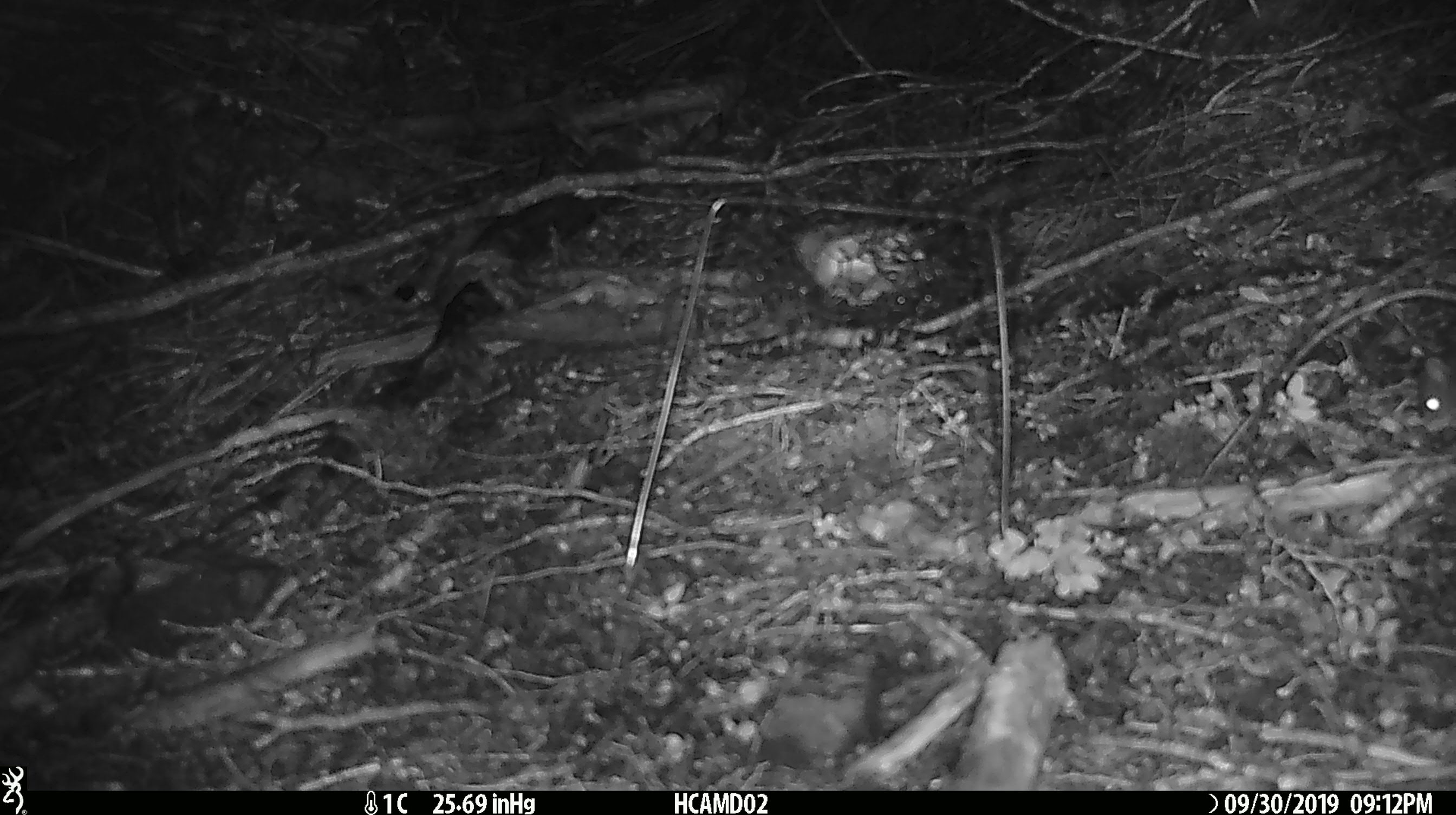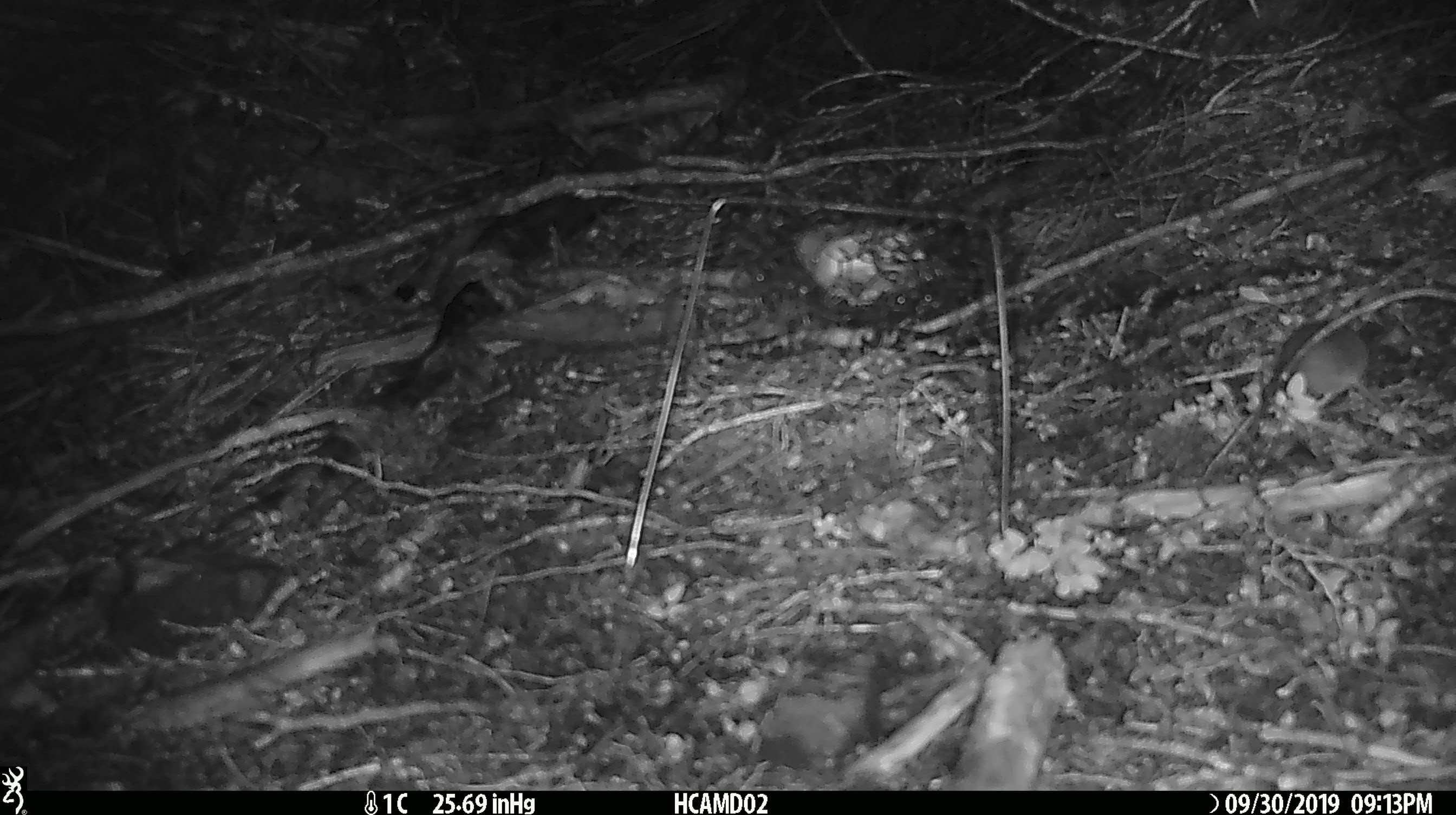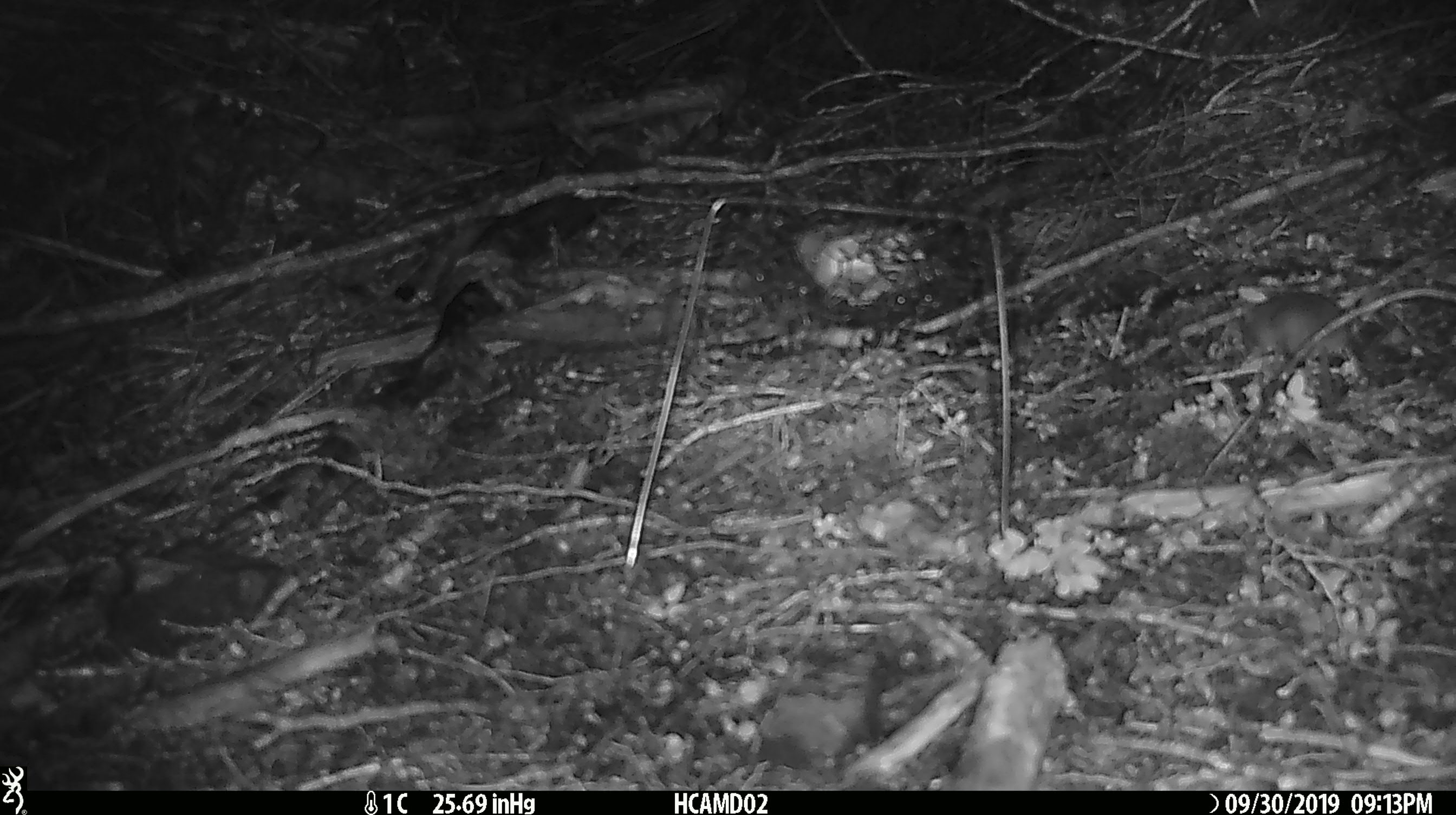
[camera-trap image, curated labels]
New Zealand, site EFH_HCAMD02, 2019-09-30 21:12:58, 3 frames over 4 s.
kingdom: Animalia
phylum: Chordata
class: Mammalia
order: Rodentia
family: Muridae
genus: Mus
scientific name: Mus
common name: mouse